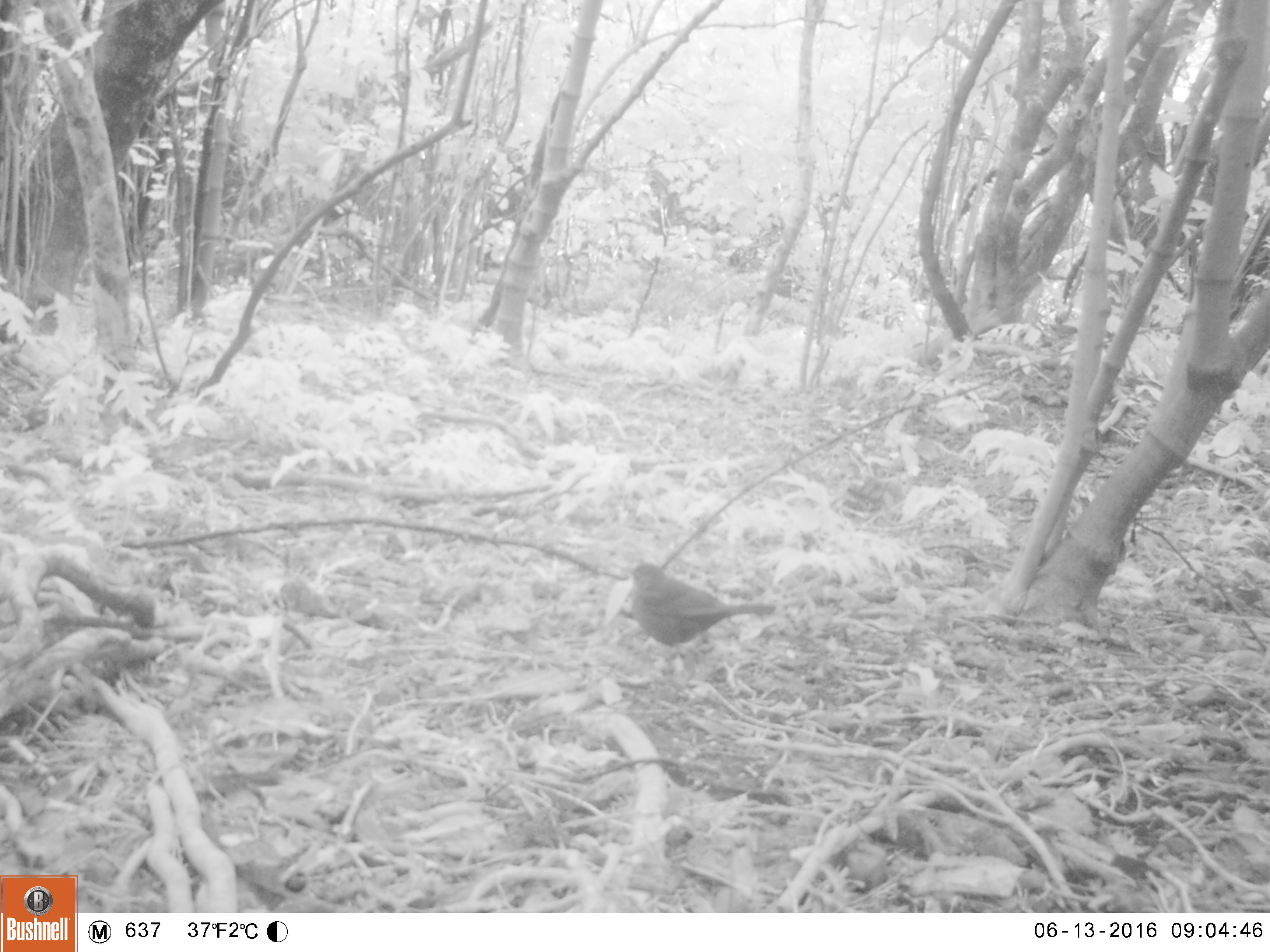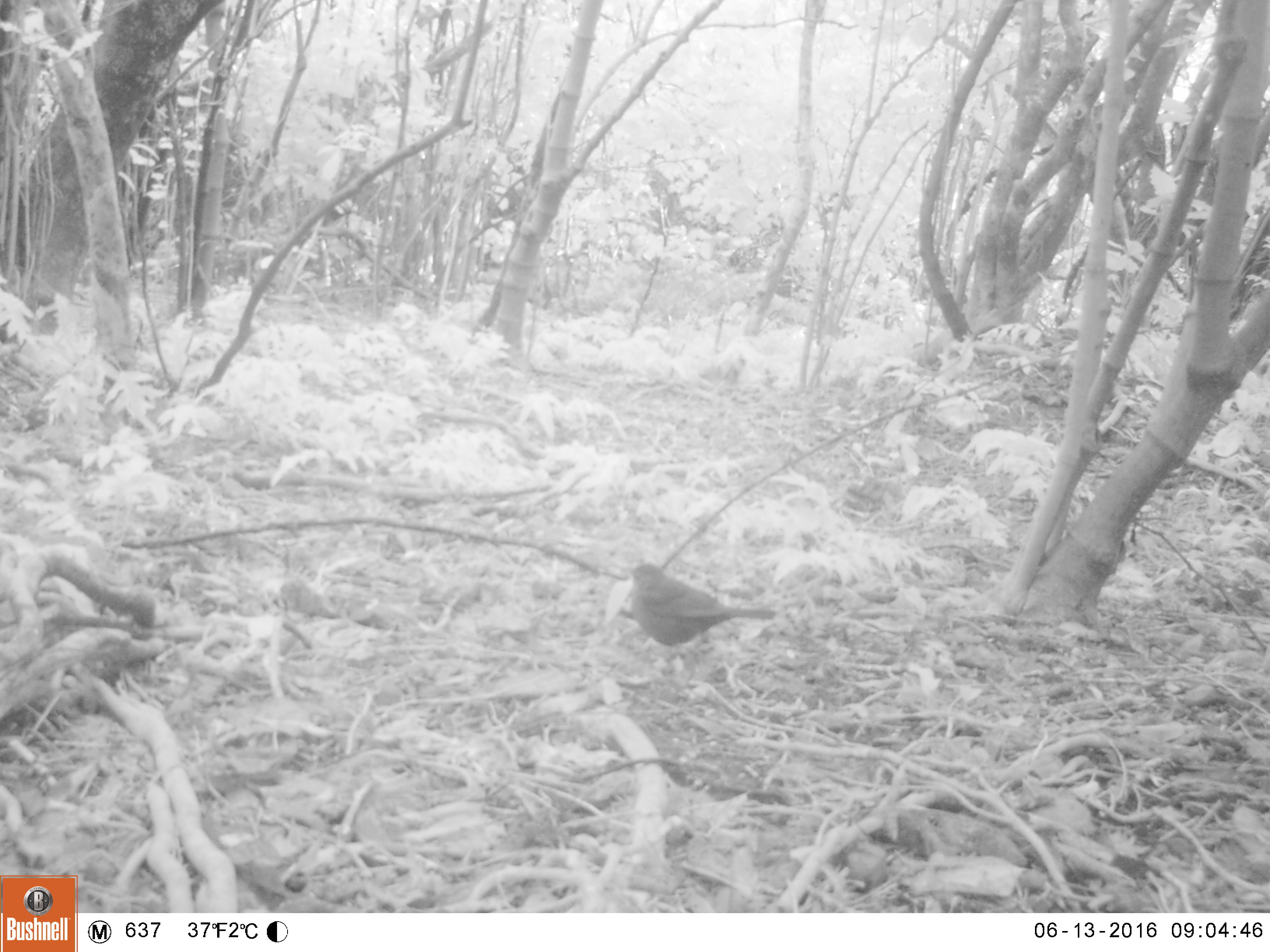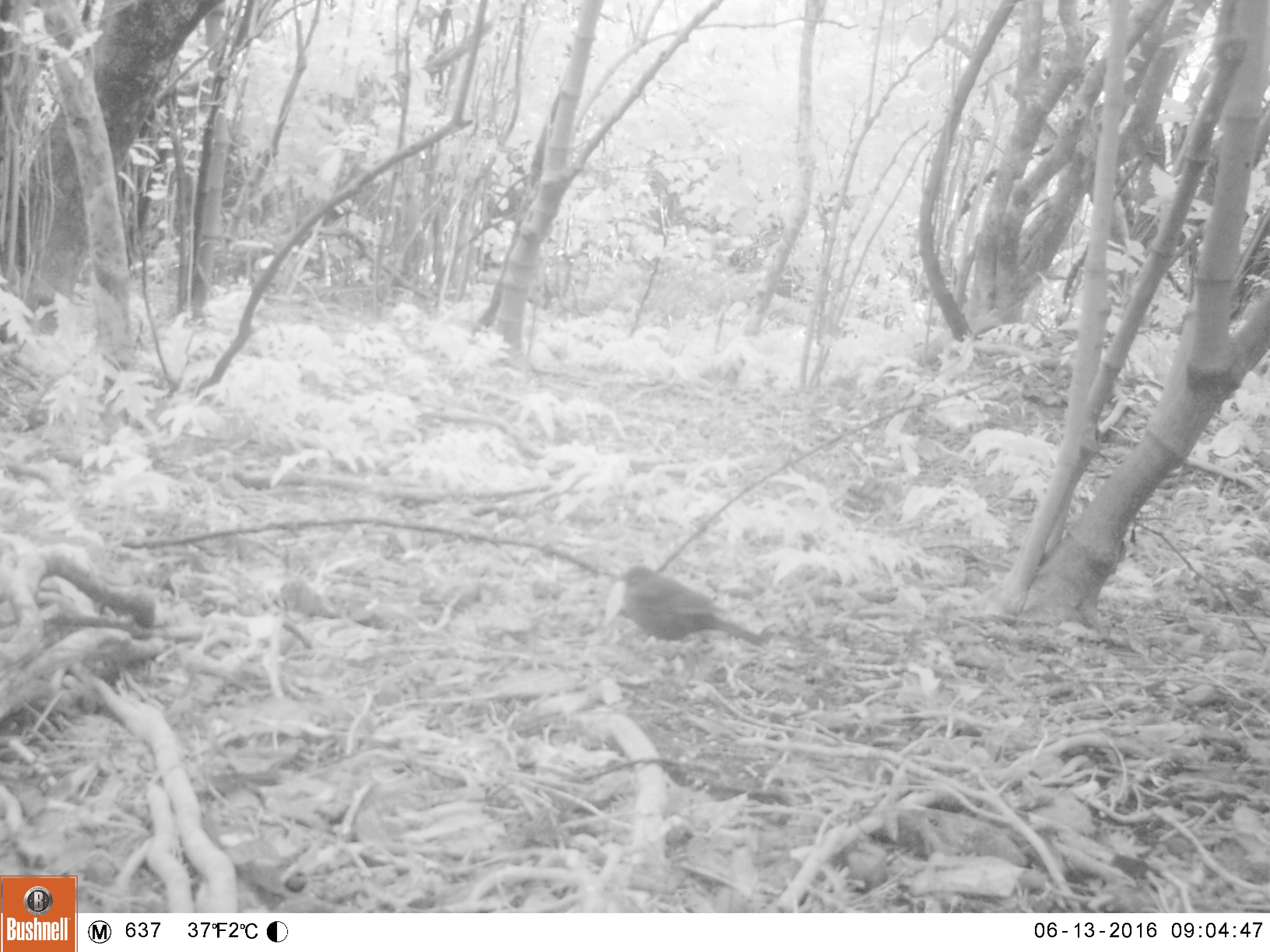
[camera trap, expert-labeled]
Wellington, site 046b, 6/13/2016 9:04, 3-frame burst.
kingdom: Animalia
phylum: Chordata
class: Aves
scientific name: Aves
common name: bird